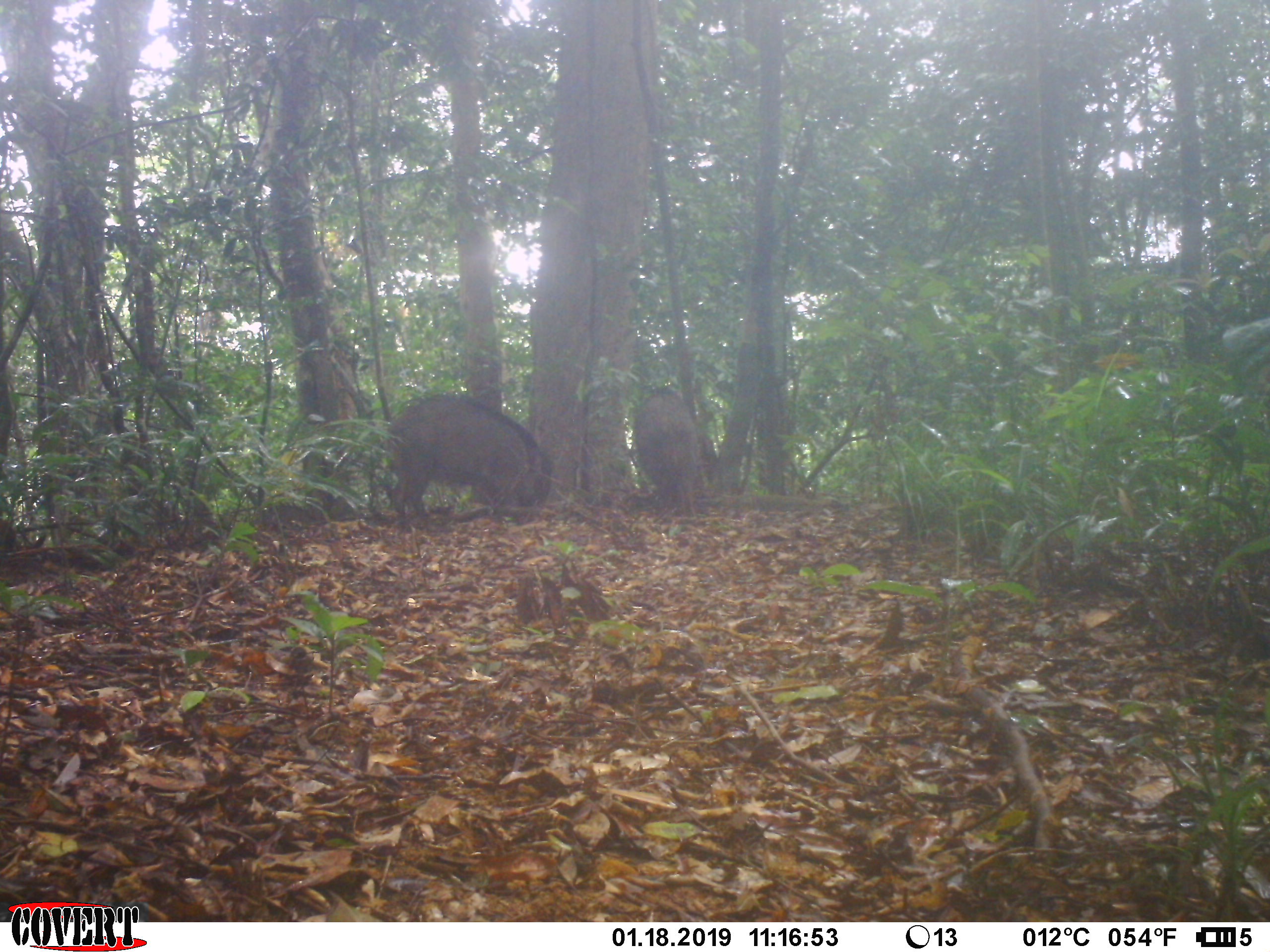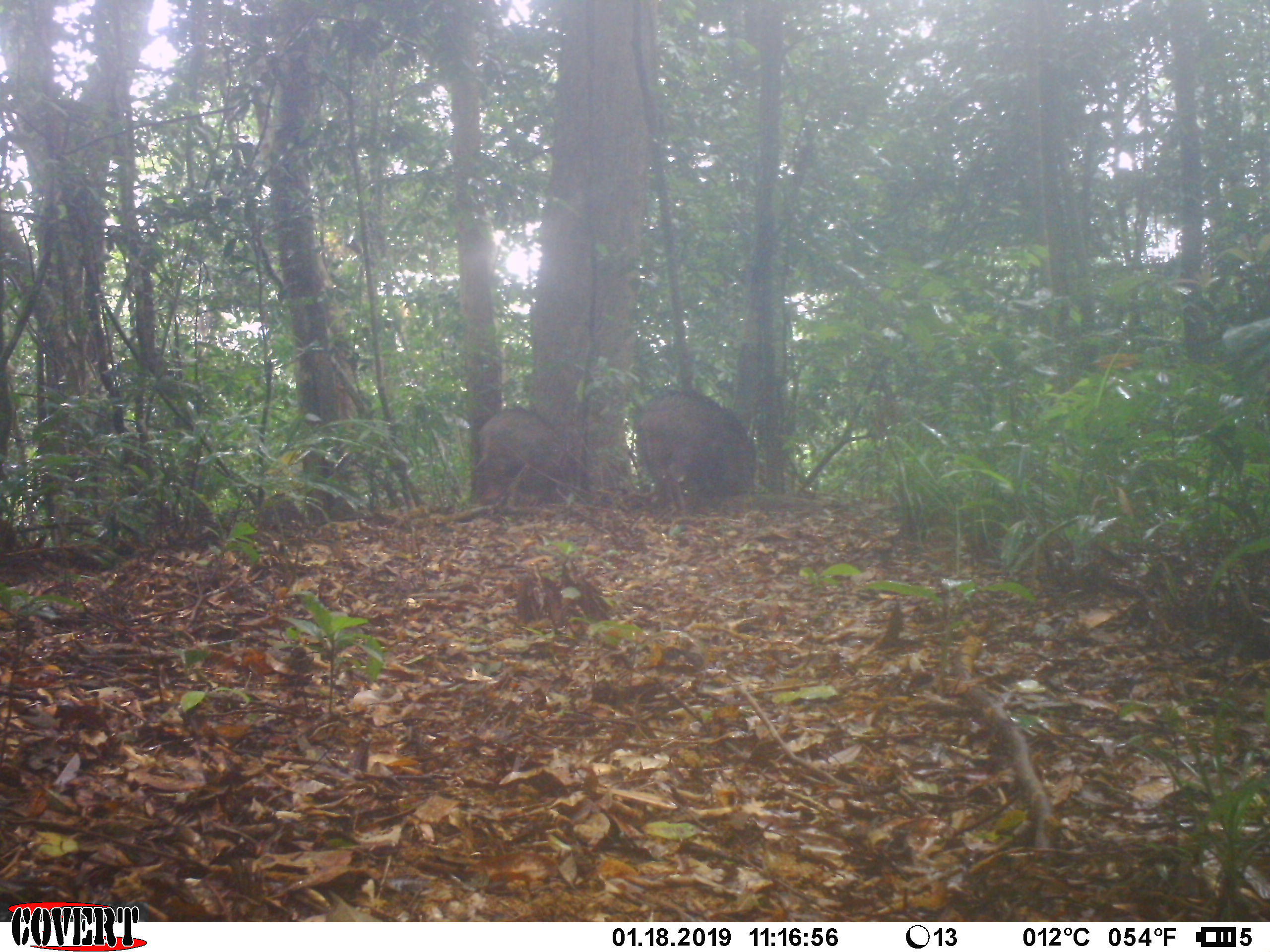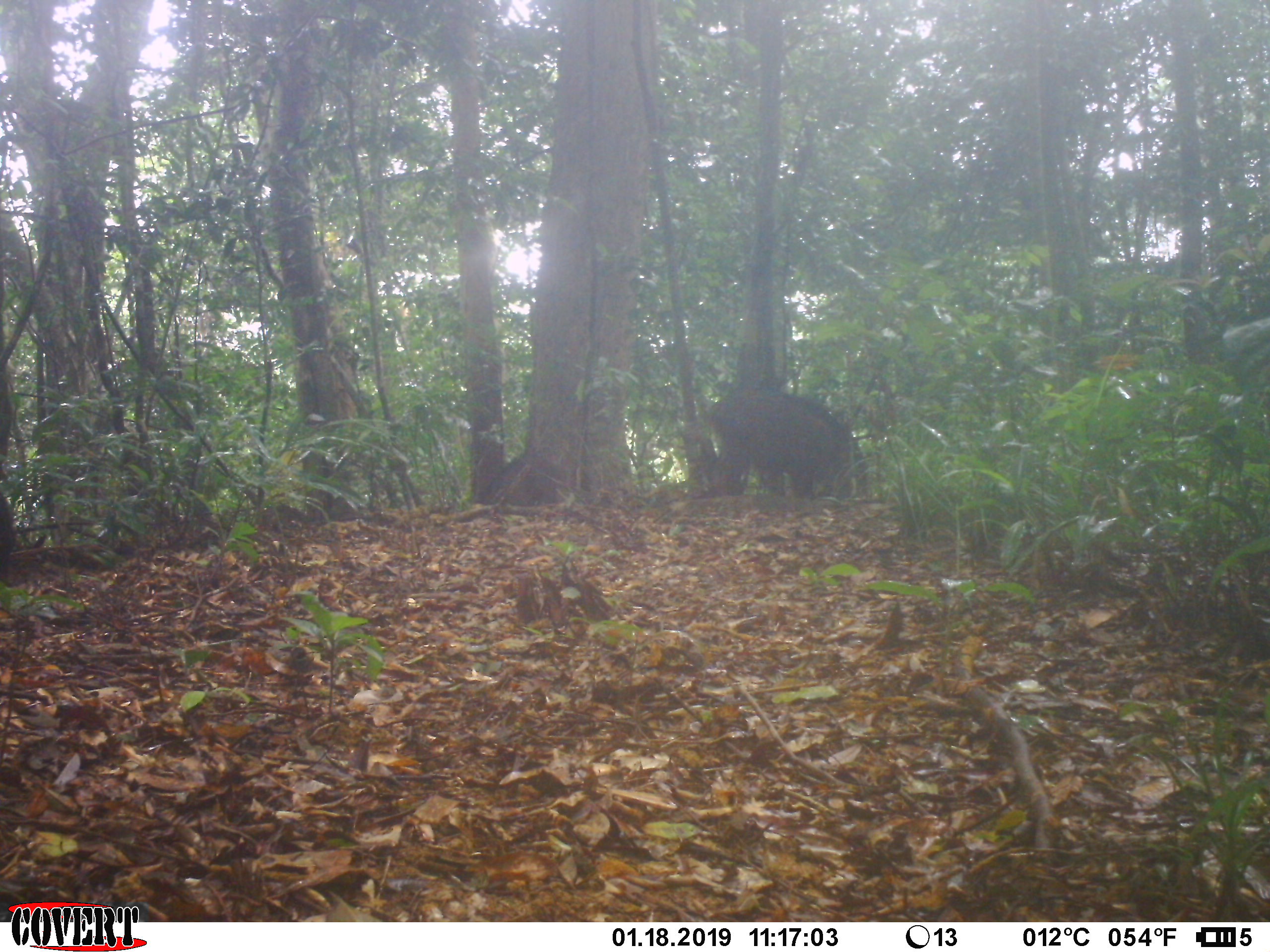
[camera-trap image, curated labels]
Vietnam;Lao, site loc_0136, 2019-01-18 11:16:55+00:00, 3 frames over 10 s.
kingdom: Animalia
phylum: Chordata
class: Mammalia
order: Artiodactyla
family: Suidae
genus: Sus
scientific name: Sus scrofa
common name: eurasian wild pig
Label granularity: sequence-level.